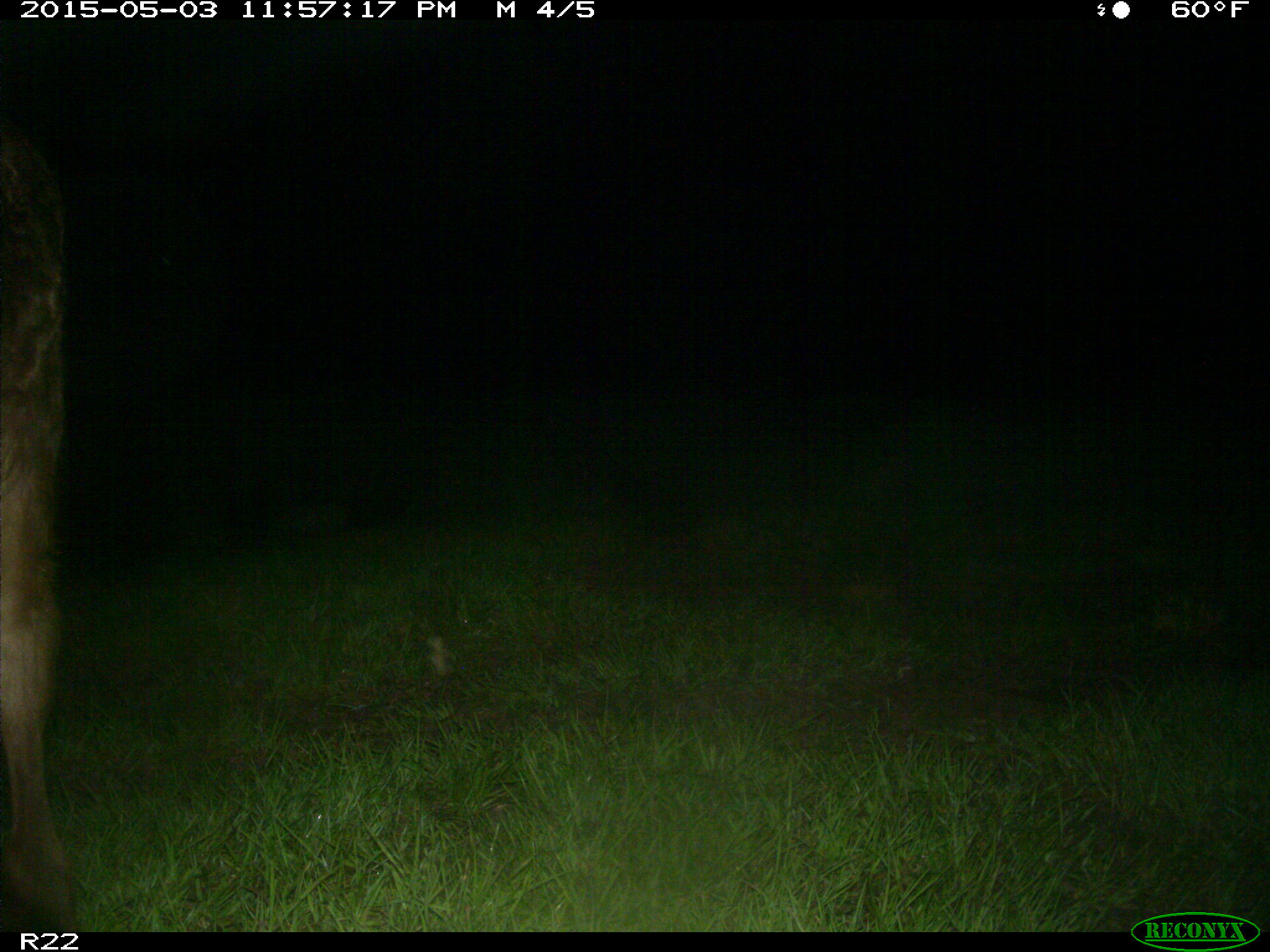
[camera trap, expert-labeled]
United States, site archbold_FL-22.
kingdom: Animalia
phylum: Chordata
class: Mammalia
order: Artiodactyla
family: Bovidae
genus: Bos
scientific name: Bos taurus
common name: domestic cow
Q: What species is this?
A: Bos taurus (domestic cow).